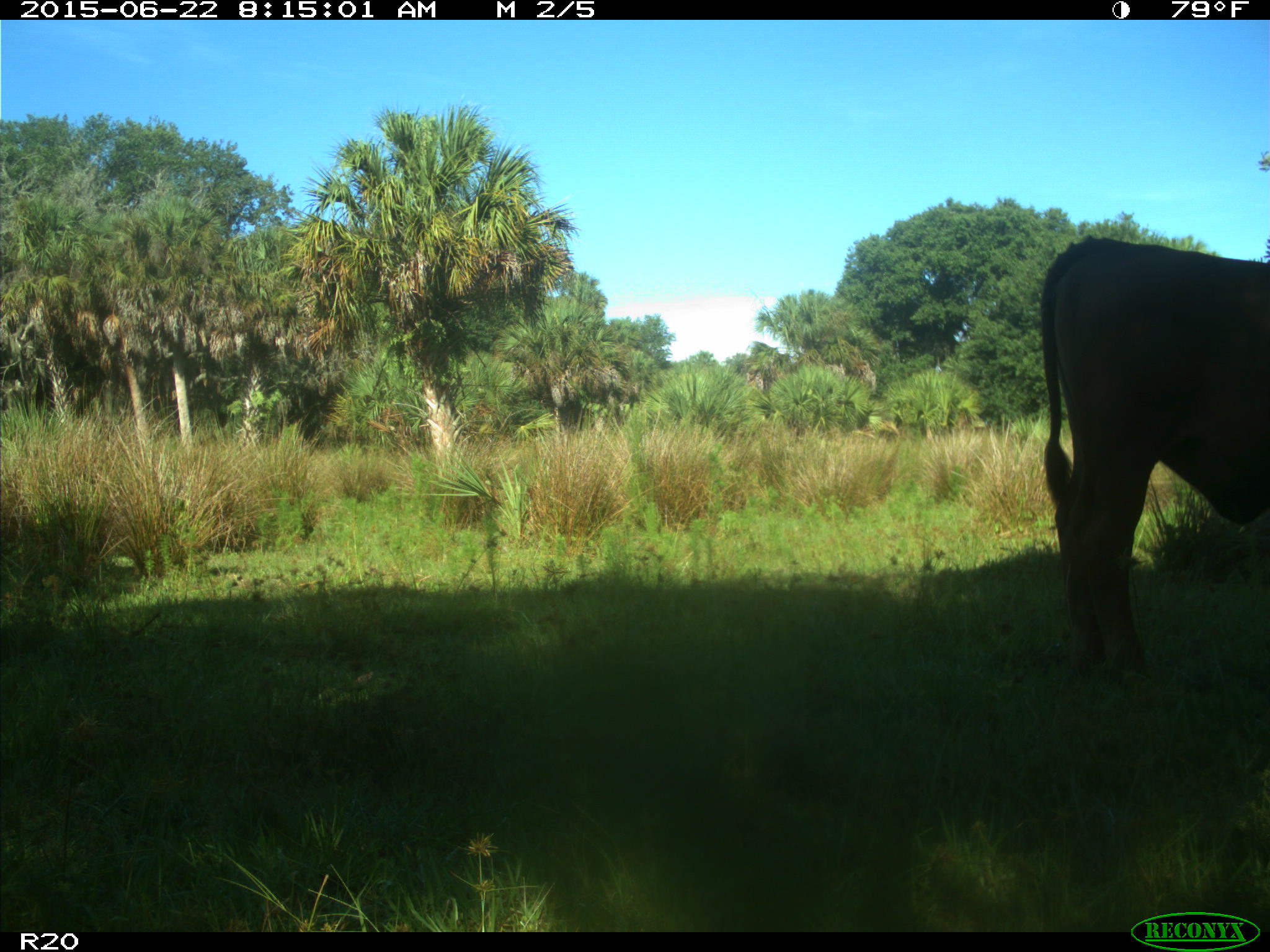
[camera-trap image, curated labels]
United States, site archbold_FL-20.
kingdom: Animalia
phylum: Chordata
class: Mammalia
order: Artiodactyla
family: Bovidae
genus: Bos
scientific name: Bos taurus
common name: domestic cow